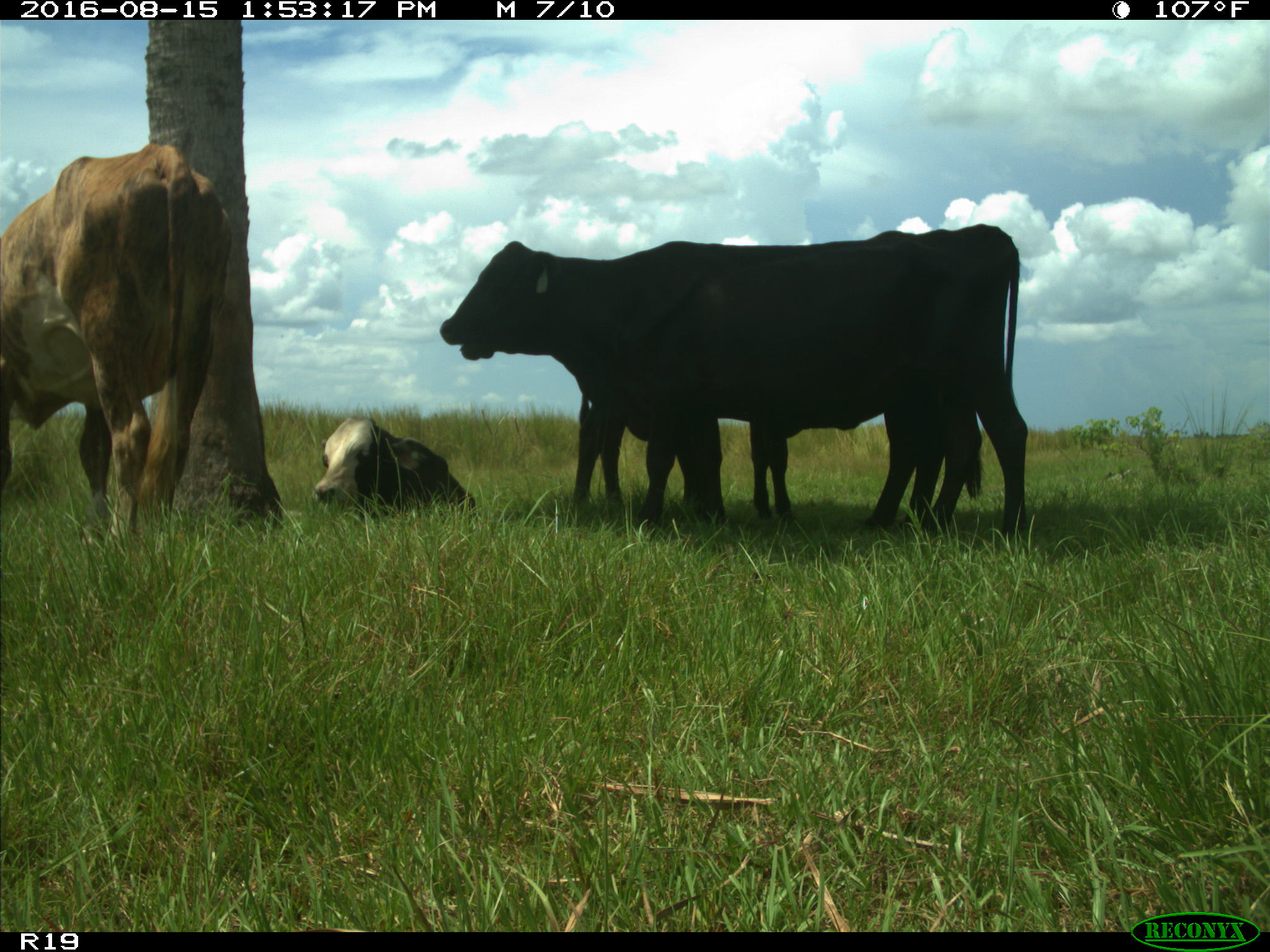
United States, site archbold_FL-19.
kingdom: Animalia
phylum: Chordata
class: Mammalia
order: Artiodactyla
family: Bovidae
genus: Bos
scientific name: Bos taurus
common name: domestic cow